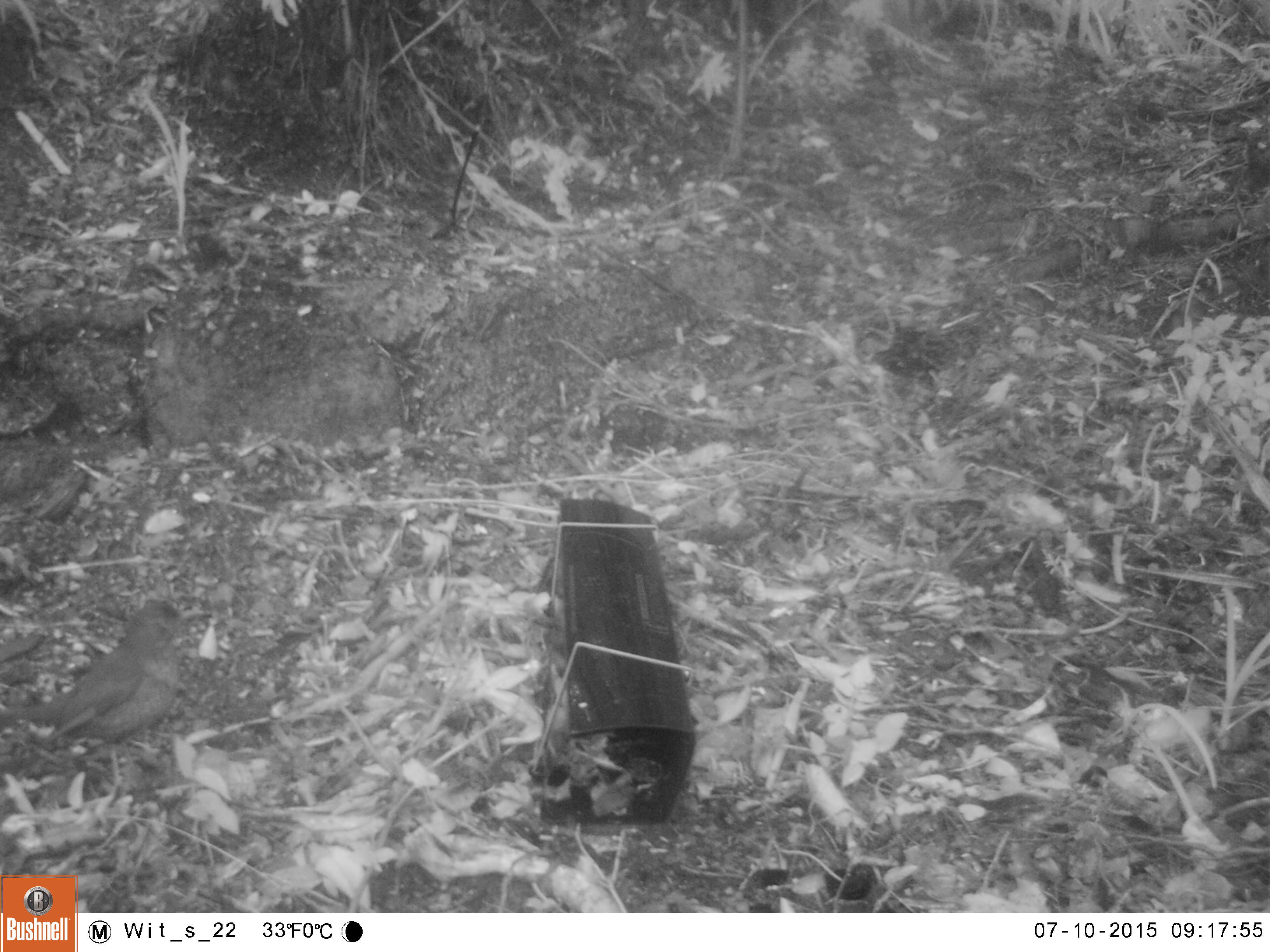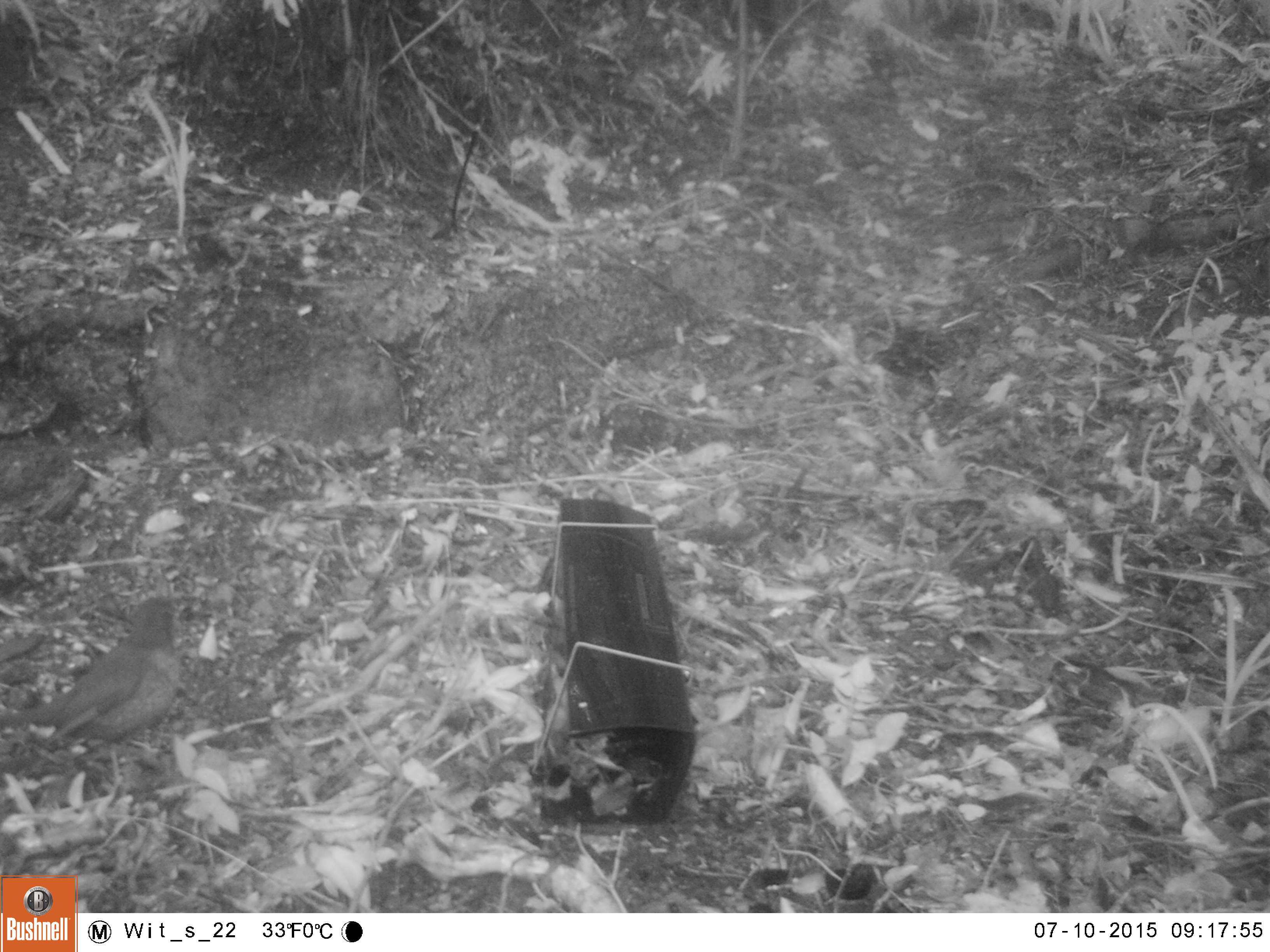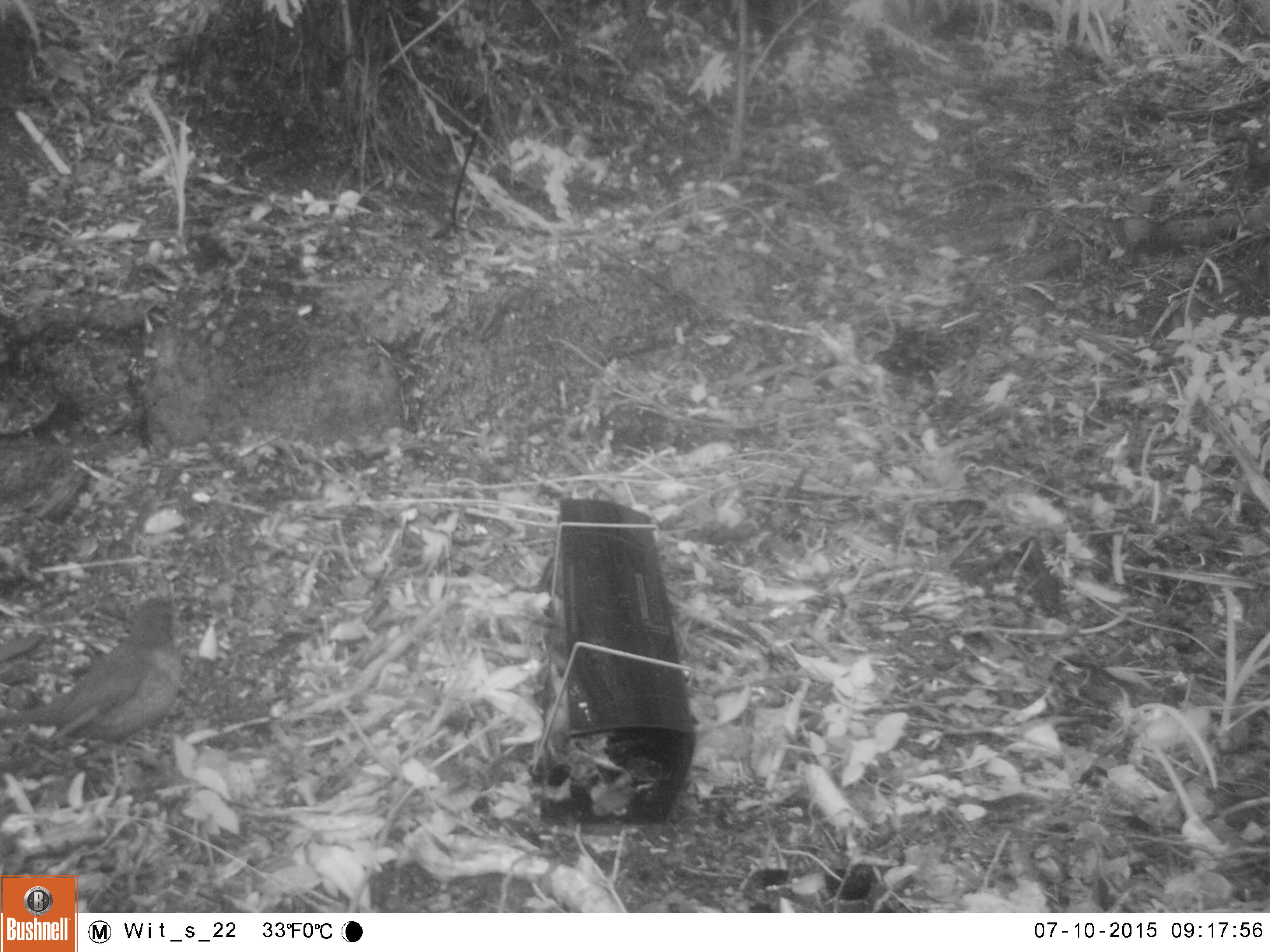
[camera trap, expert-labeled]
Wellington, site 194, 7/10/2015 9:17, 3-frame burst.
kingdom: Animalia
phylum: Chordata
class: Aves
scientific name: Aves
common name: bird